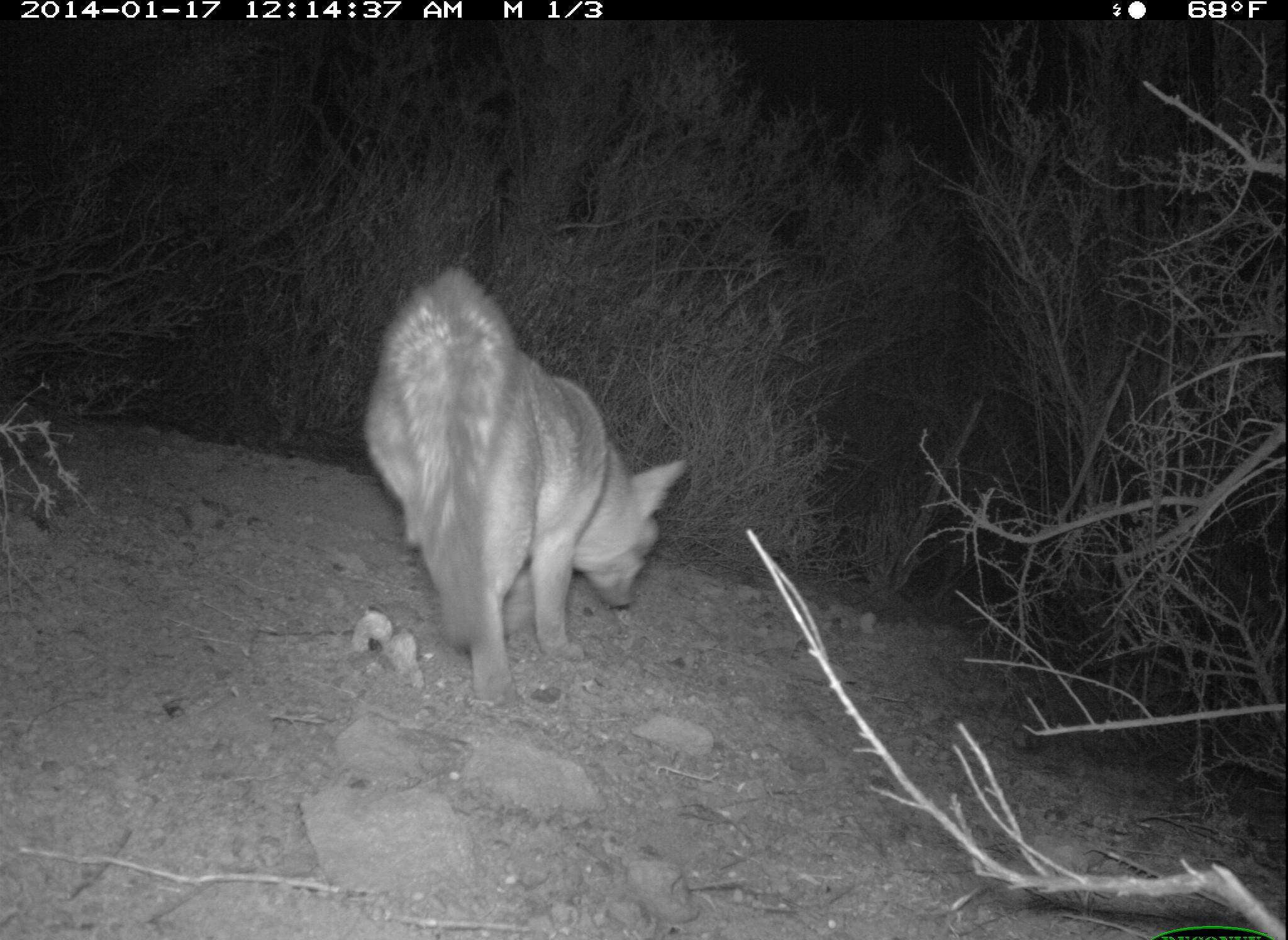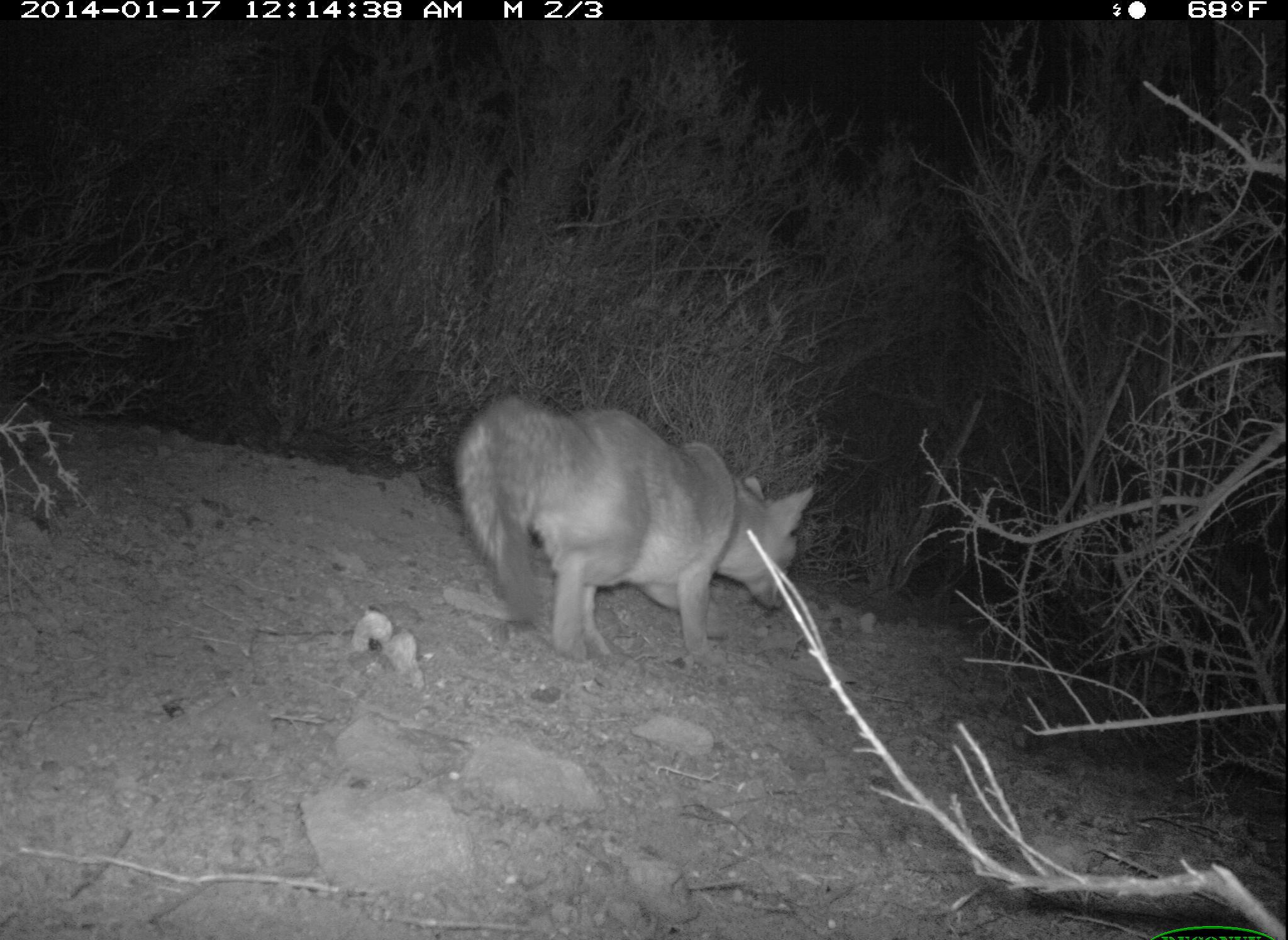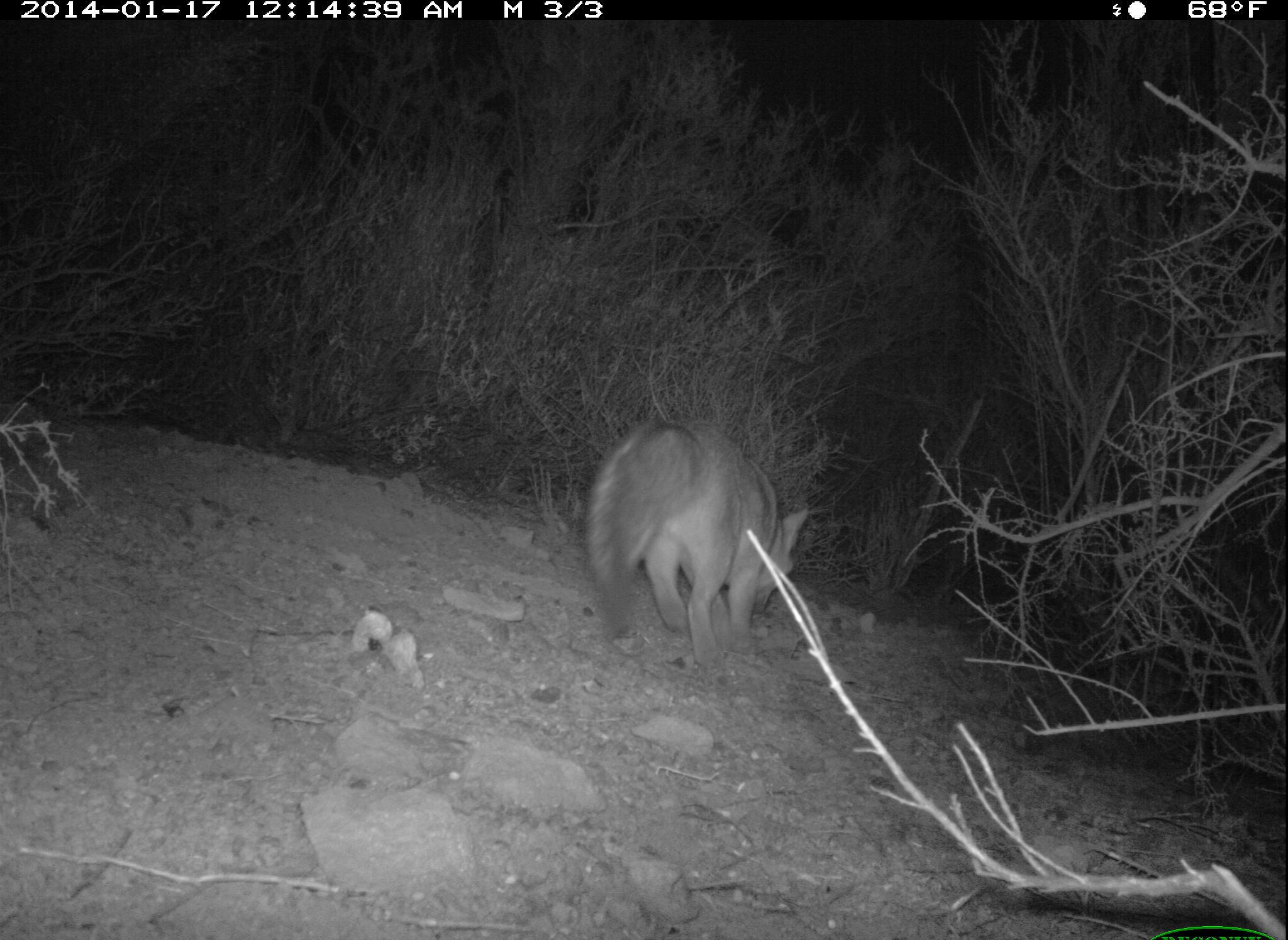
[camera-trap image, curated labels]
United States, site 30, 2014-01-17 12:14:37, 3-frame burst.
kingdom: Animalia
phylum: Chordata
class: Mammalia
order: Carnivora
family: Canidae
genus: Urocyon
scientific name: Urocyon cinereoargenteus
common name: gray fox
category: fox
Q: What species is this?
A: Fox (gray fox) (Urocyon cinereoargenteus).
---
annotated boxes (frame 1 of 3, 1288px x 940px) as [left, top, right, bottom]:
fox: [362, 262, 692, 721]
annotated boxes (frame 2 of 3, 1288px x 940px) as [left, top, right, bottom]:
fox: [454, 393, 815, 663]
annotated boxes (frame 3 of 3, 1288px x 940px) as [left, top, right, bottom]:
fox: [581, 415, 812, 669]